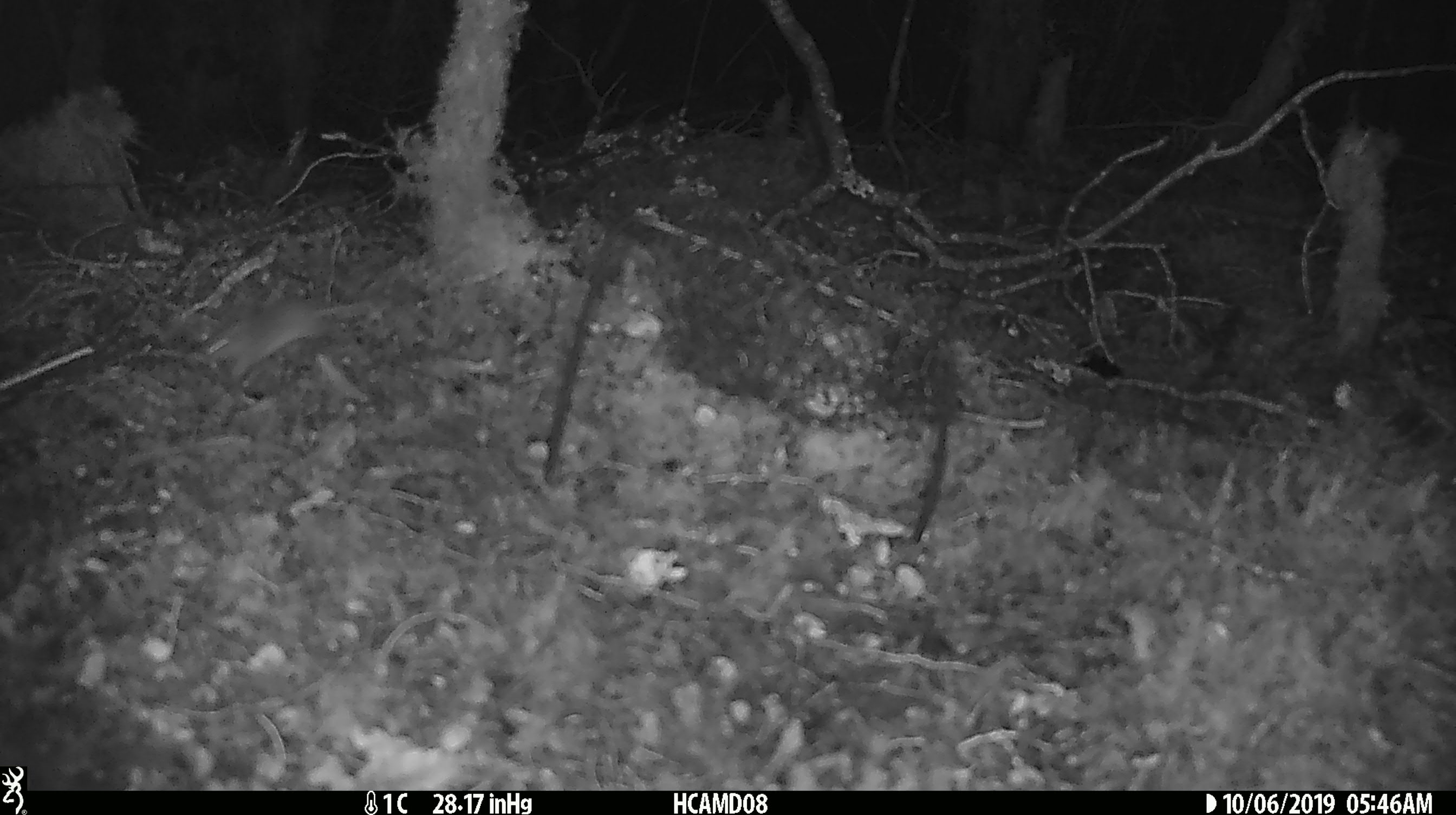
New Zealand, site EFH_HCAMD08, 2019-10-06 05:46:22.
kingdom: Animalia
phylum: Chordata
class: Mammalia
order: Rodentia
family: Muridae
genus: Mus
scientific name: Mus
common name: mouse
Mouse (Mus).